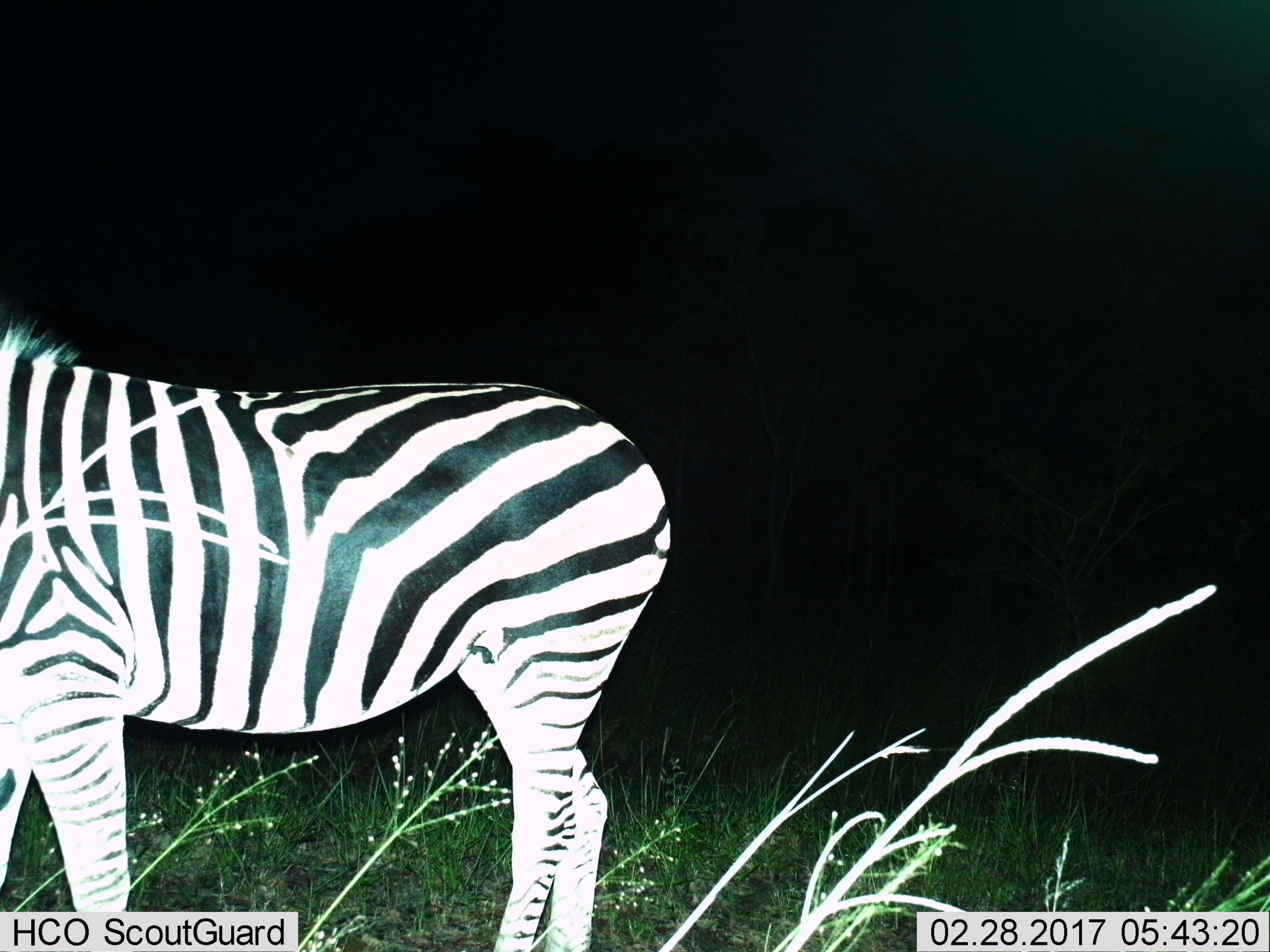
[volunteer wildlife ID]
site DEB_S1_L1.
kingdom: Animalia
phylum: Chordata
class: Mammalia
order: Perissodactyla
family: Equidae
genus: Equus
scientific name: Equus quagga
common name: plains zebra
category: zebraplains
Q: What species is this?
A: Zebraplains (plains zebra) (Equus quagga).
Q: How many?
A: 1.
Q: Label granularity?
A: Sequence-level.